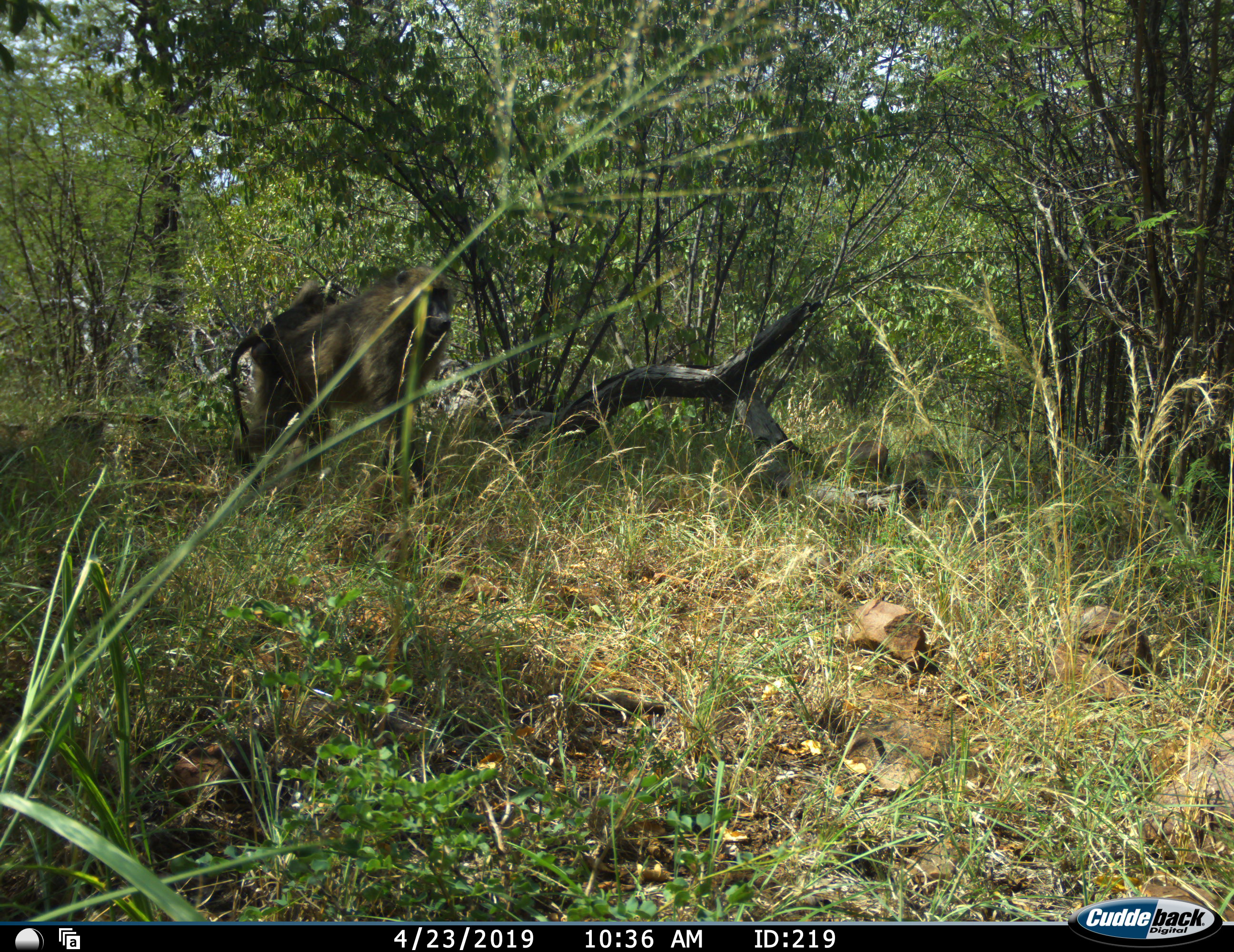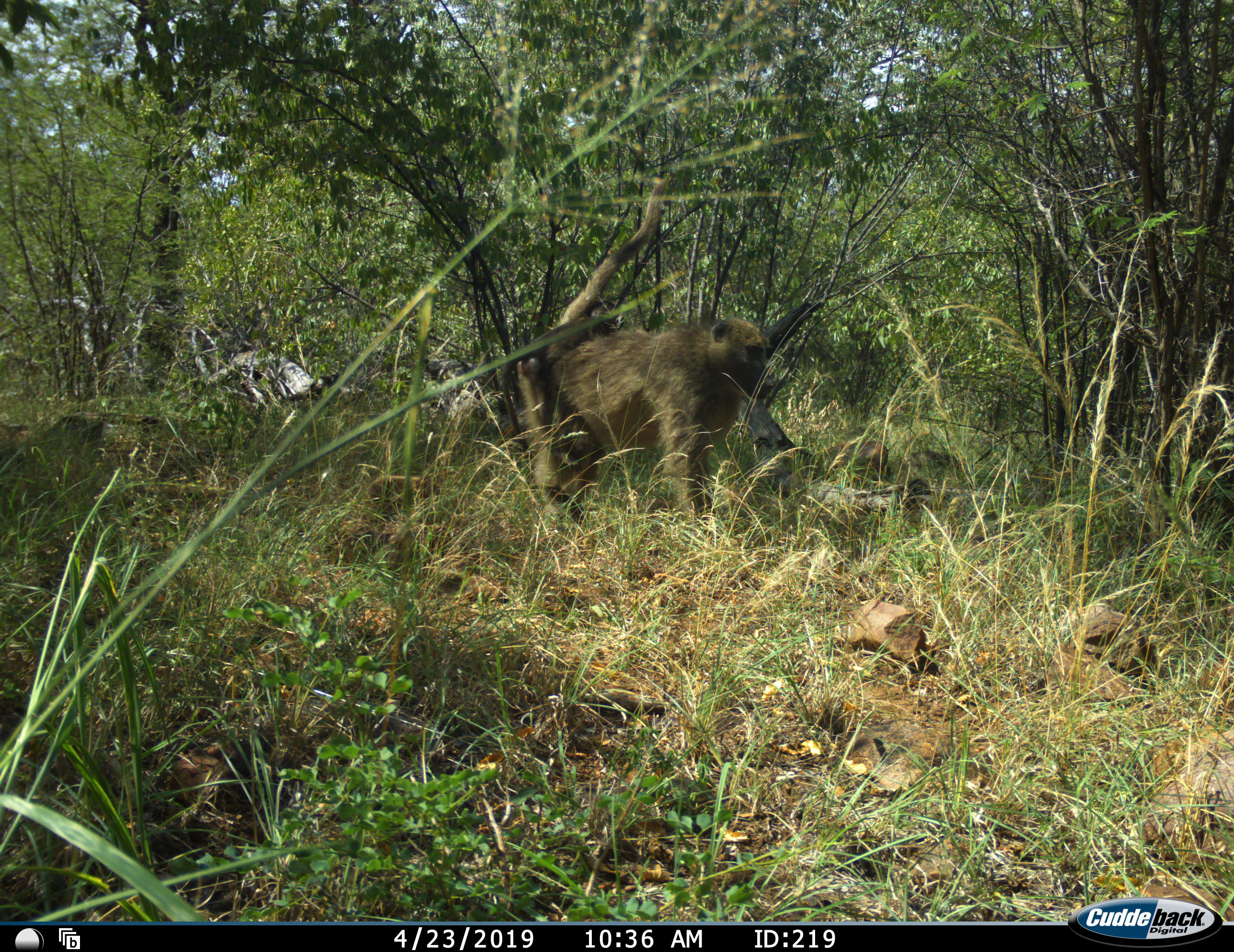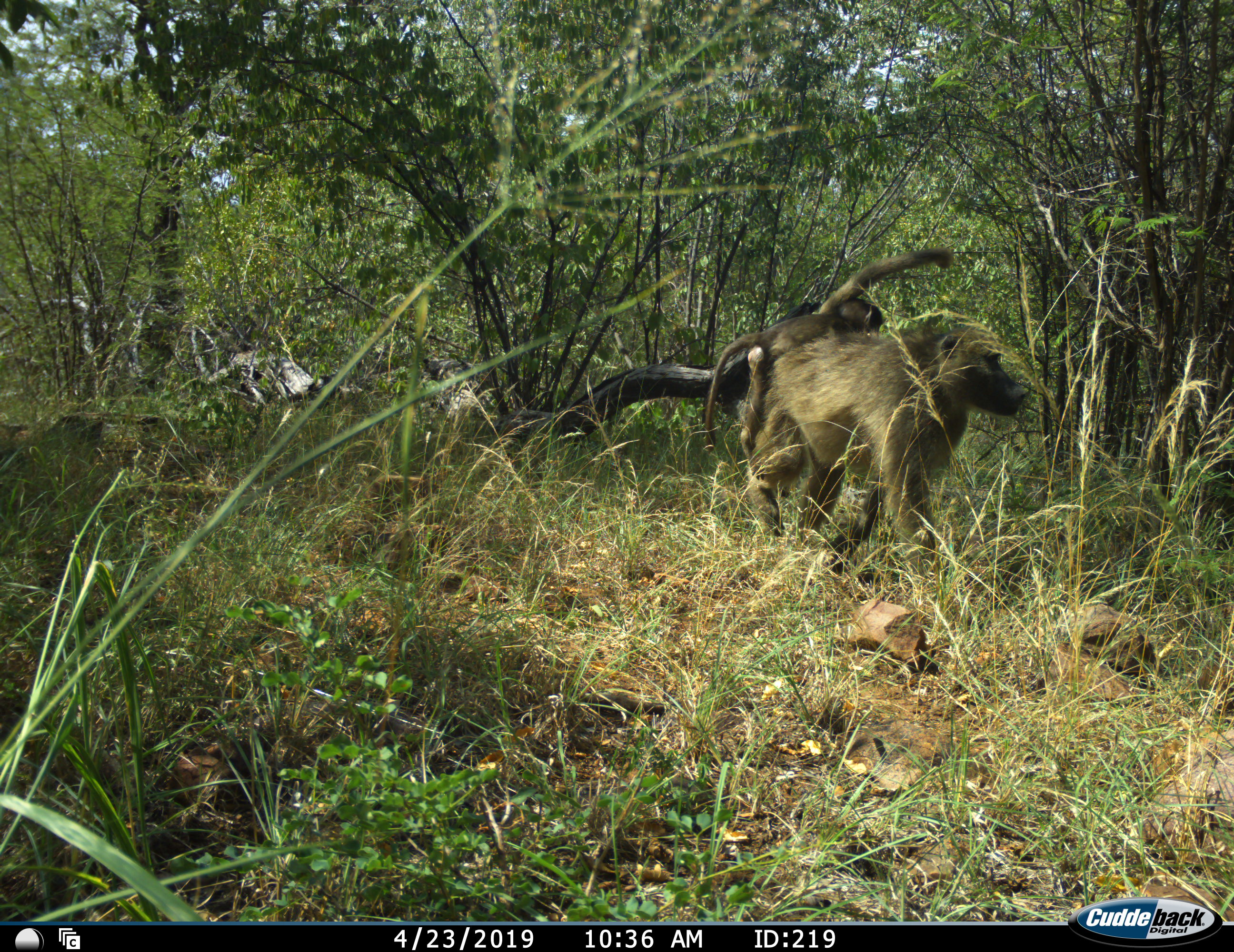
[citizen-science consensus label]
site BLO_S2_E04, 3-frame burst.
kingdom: Animalia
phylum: Chordata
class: Mammalia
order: Primates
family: Cercopithecidae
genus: Papio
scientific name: Papio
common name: baboon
Baboon (Papio), count 2. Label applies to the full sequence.